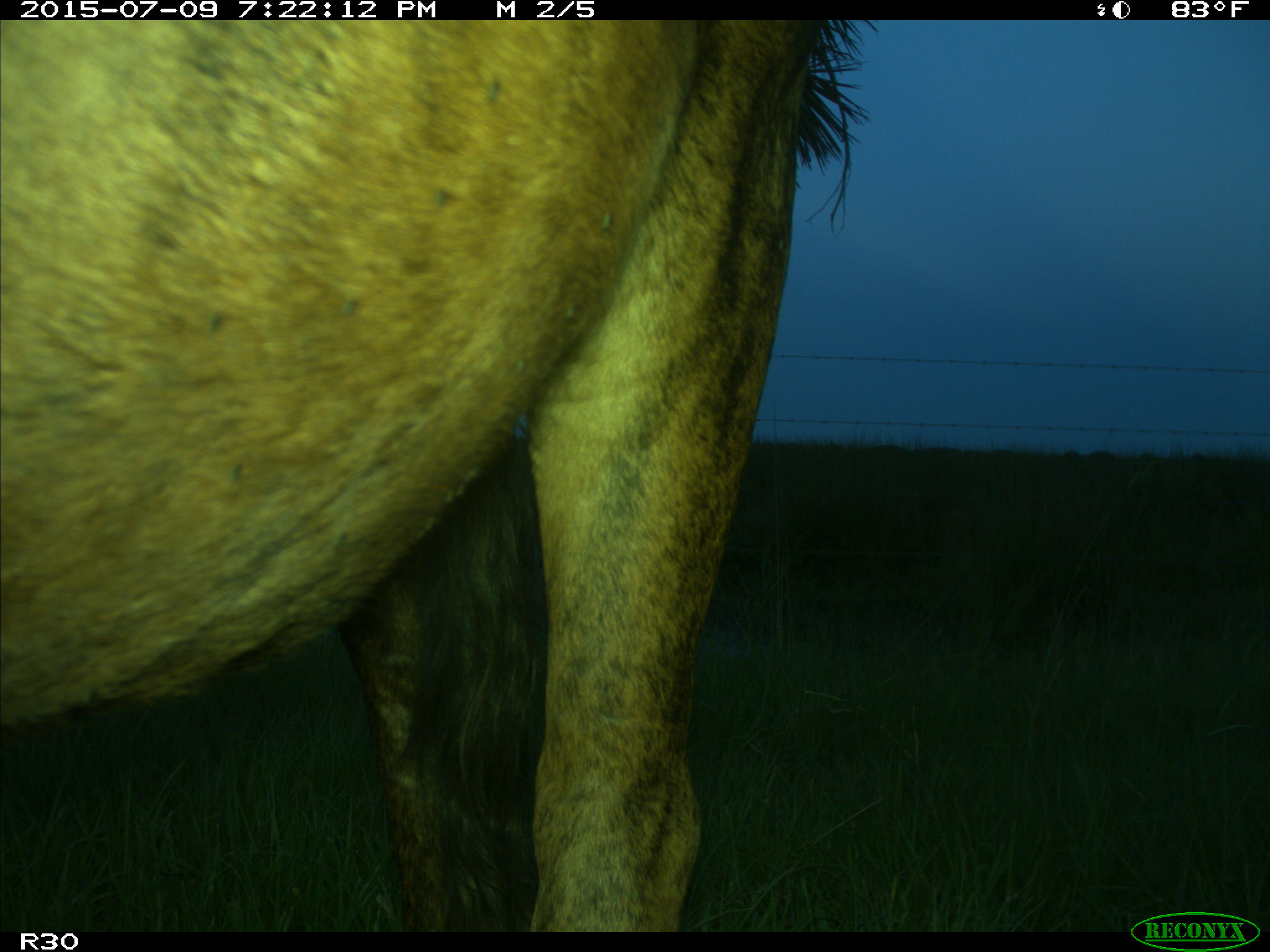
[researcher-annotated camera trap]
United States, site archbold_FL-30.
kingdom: Animalia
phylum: Chordata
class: Mammalia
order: Artiodactyla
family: Bovidae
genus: Bos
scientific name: Bos taurus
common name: domestic cow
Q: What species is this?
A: Bos taurus (domestic cow).